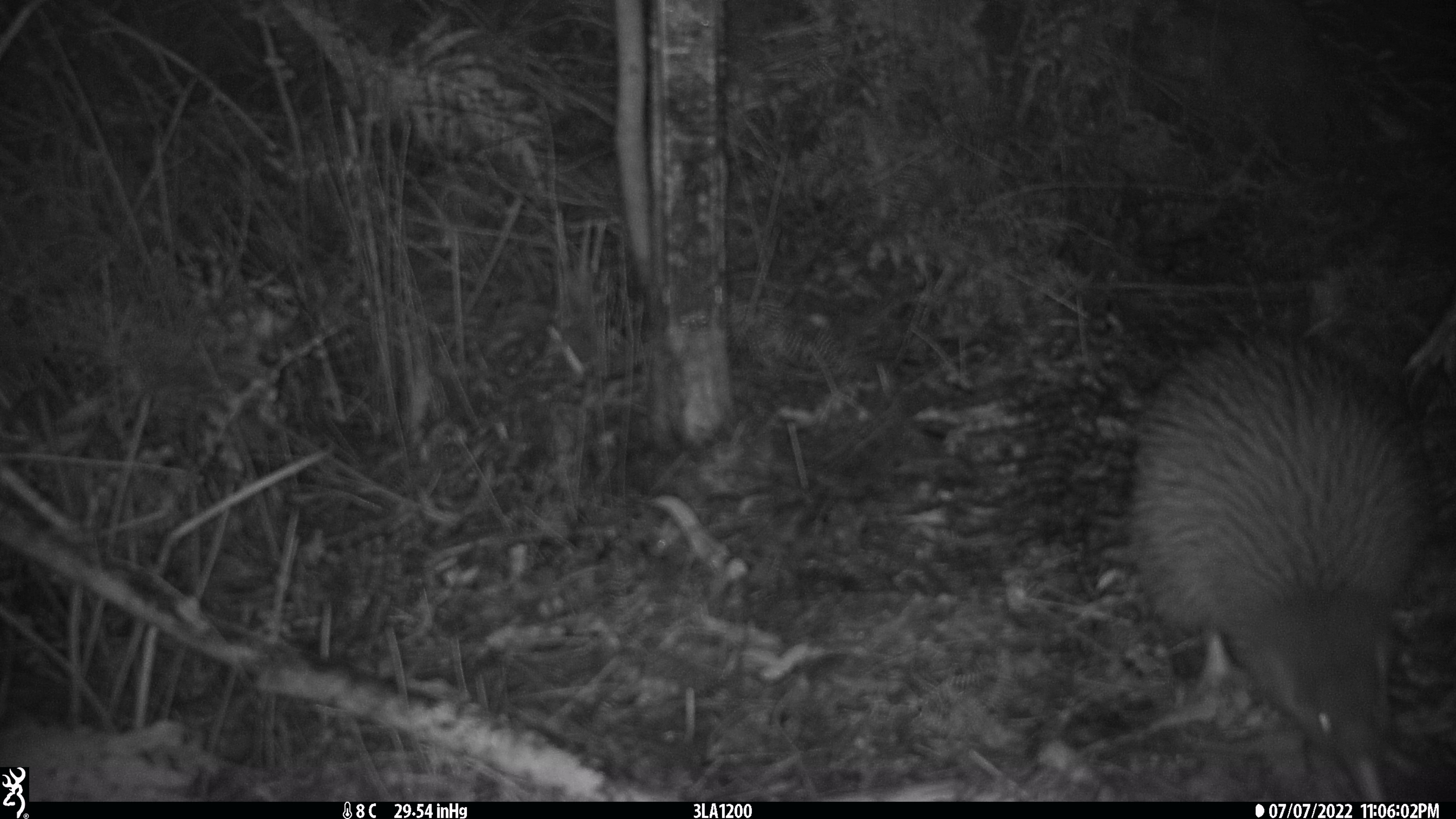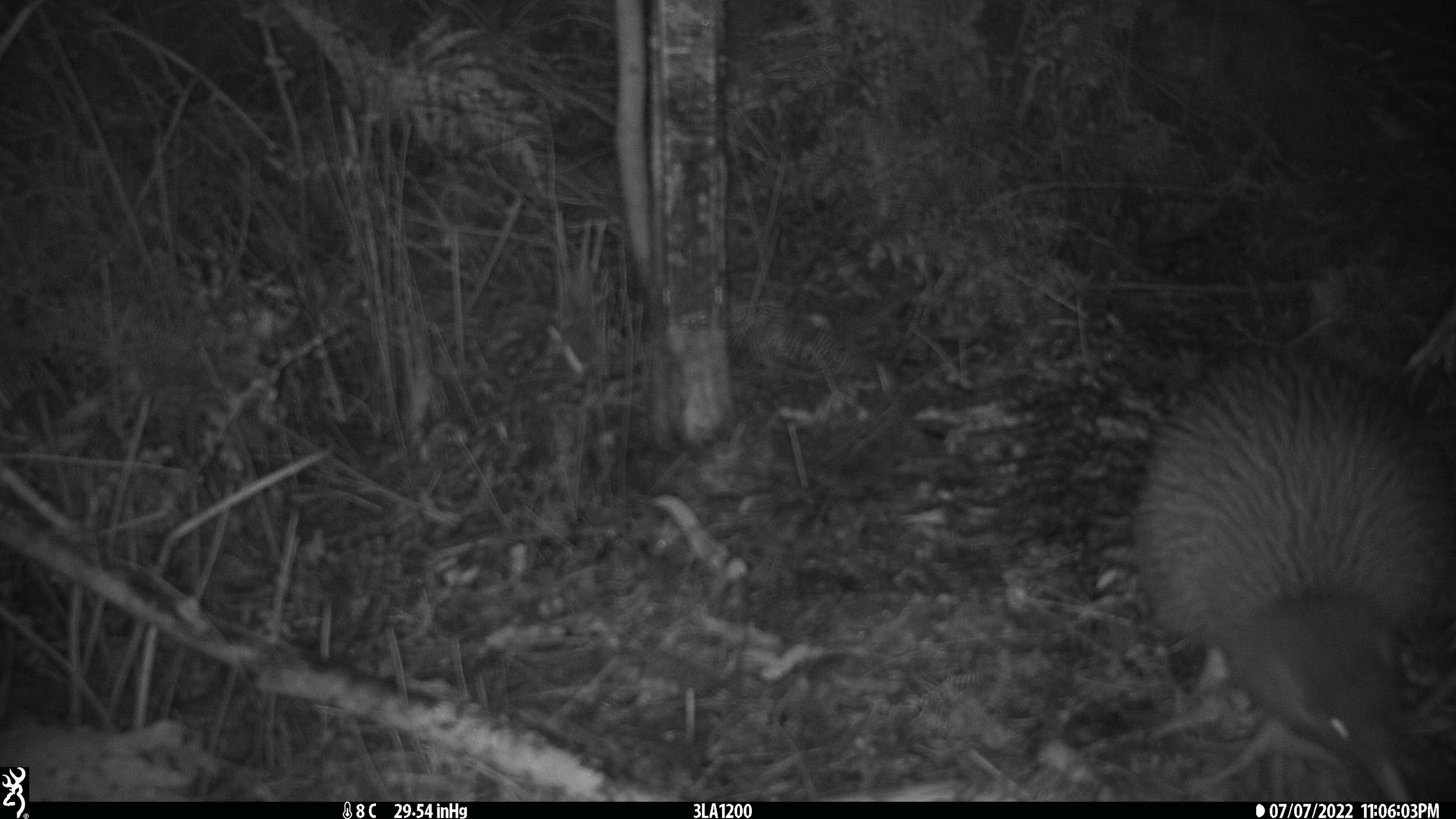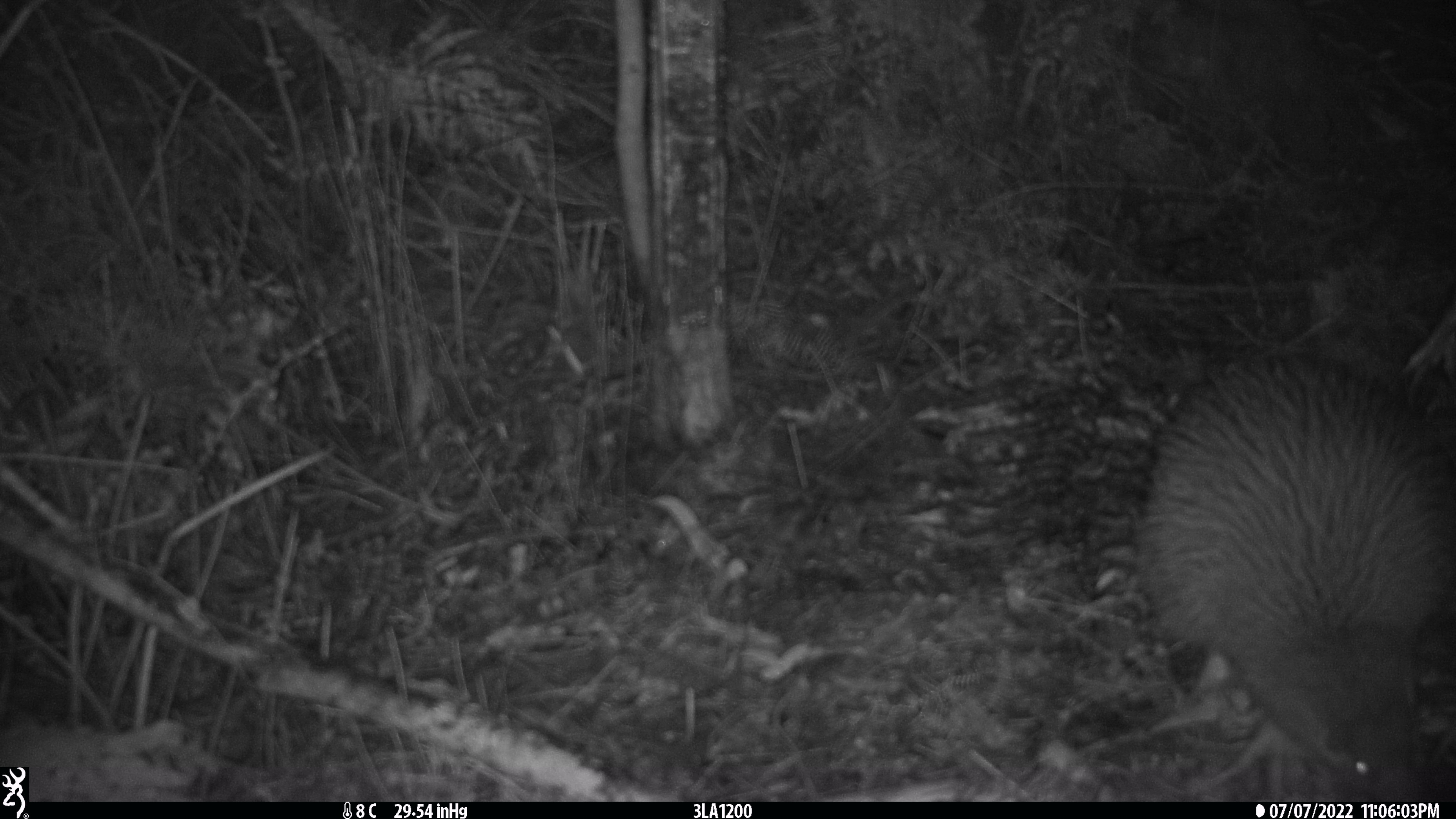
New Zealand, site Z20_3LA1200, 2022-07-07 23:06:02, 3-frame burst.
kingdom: Animalia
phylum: Chordata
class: Aves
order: Apterygiformes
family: Apterygidae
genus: Apteryx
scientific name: Apteryx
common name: kiwi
Kiwi (Apteryx).